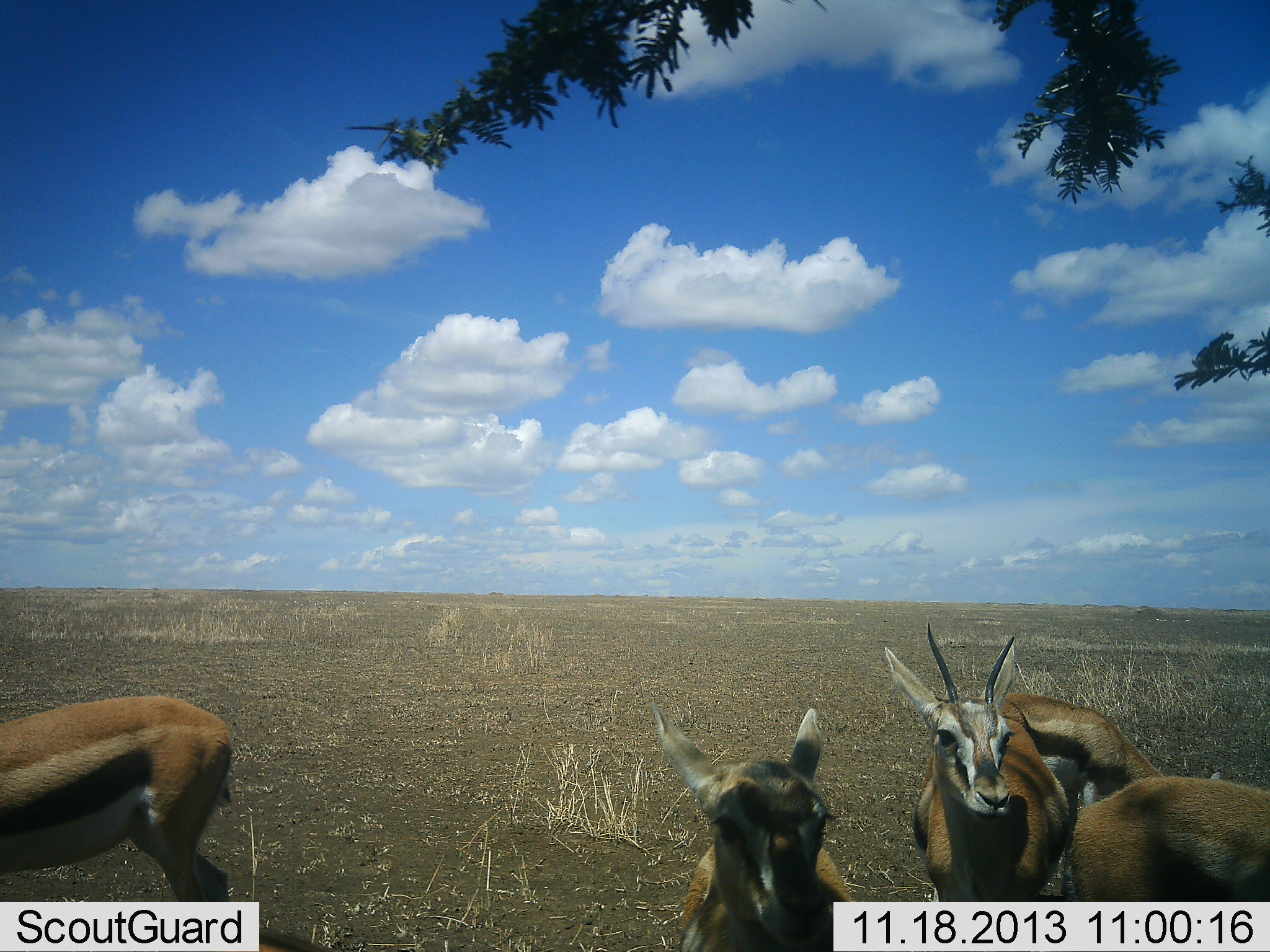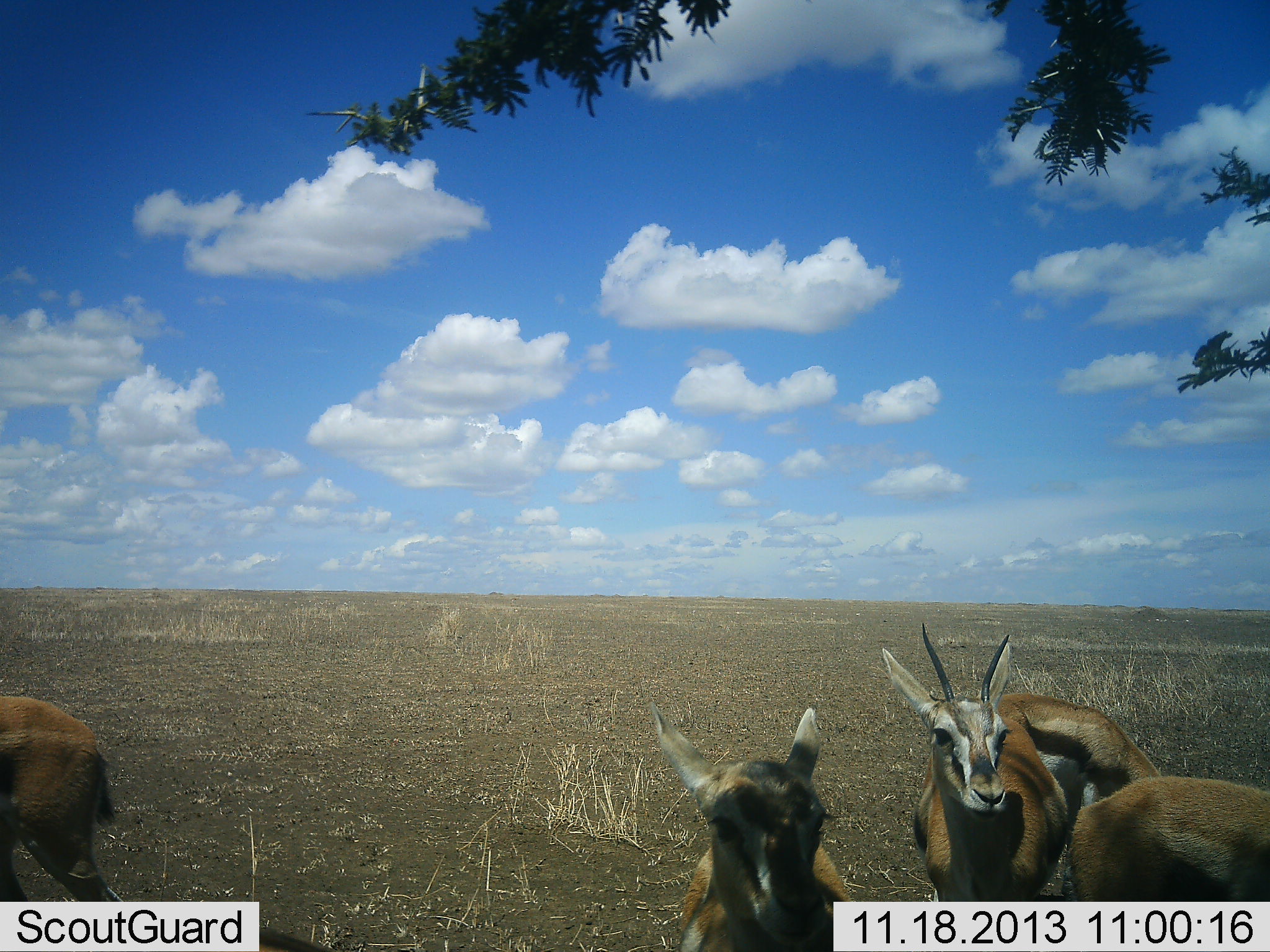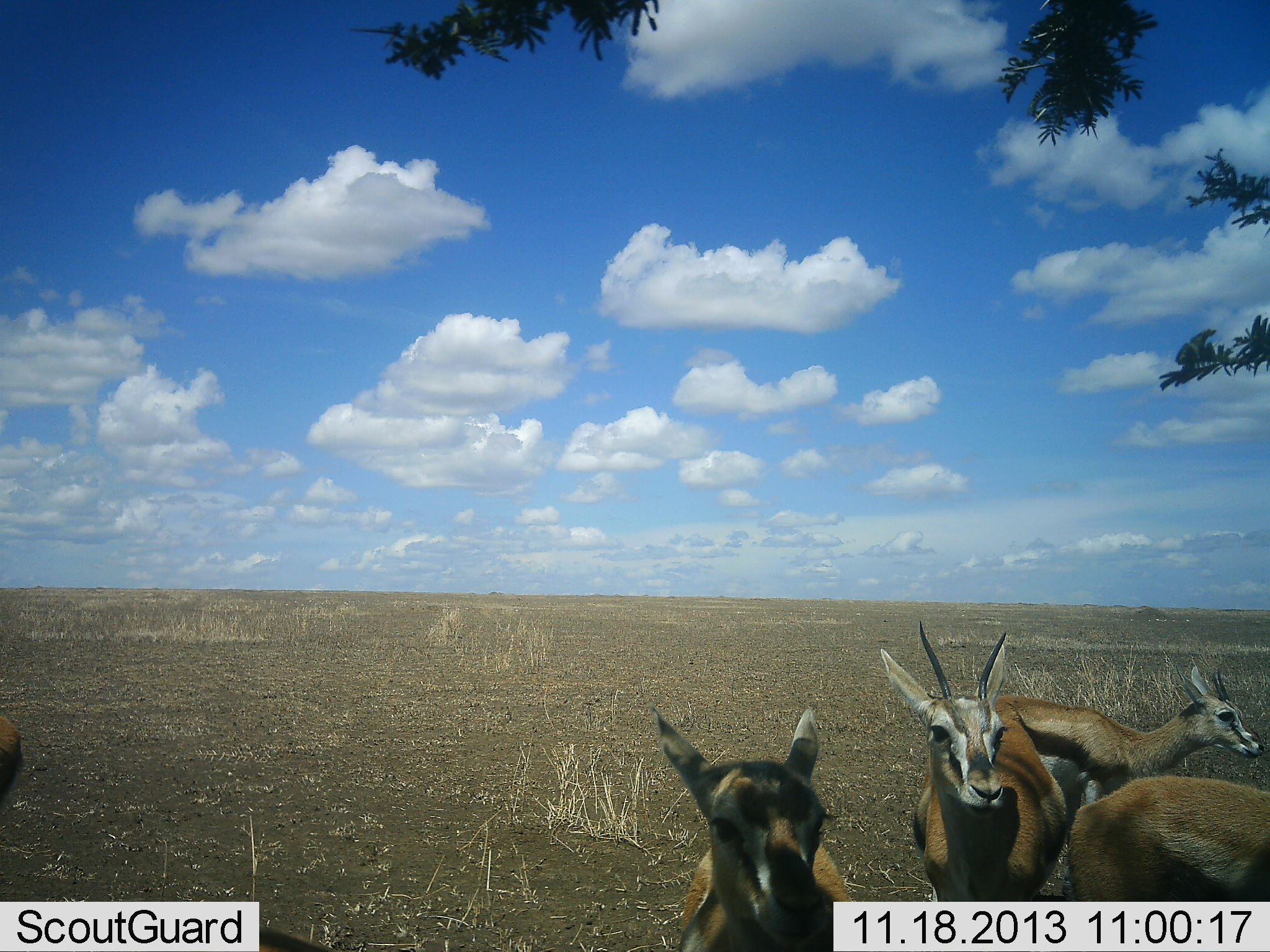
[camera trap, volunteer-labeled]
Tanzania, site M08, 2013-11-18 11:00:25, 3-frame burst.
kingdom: Animalia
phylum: Chordata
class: Mammalia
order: Artiodactyla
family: Bovidae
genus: Eudorcas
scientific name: Eudorcas thomsonii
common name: thomson's gazelle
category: gazellethomsons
Gazellethomsons (thomson's gazelle) (Eudorcas thomsonii), count 5. Behavior (volunteer vote fractions): standing 90%, resting 0%, moving 10%, interacting 0%. Young present (vote fraction): 0%. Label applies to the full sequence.